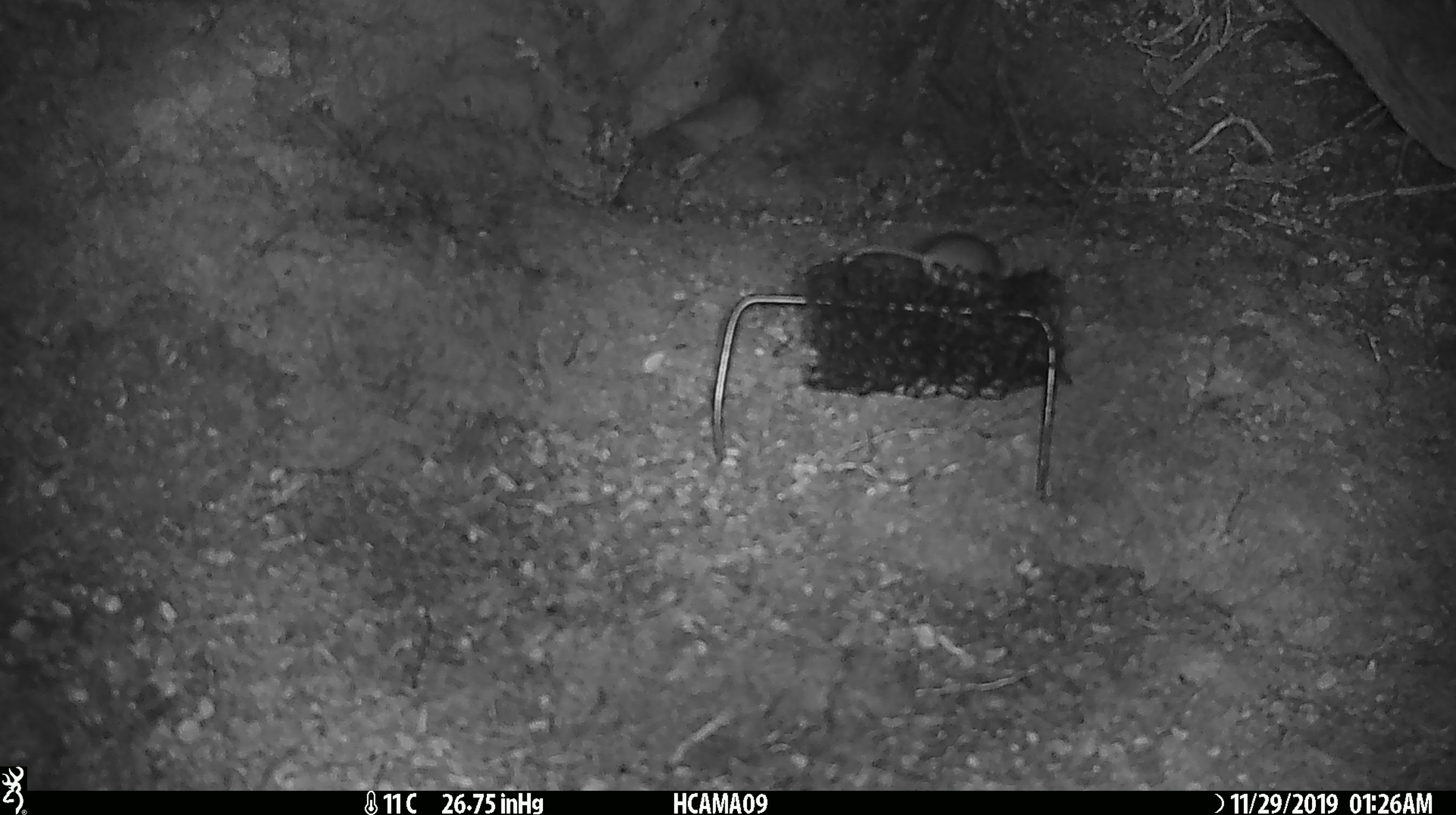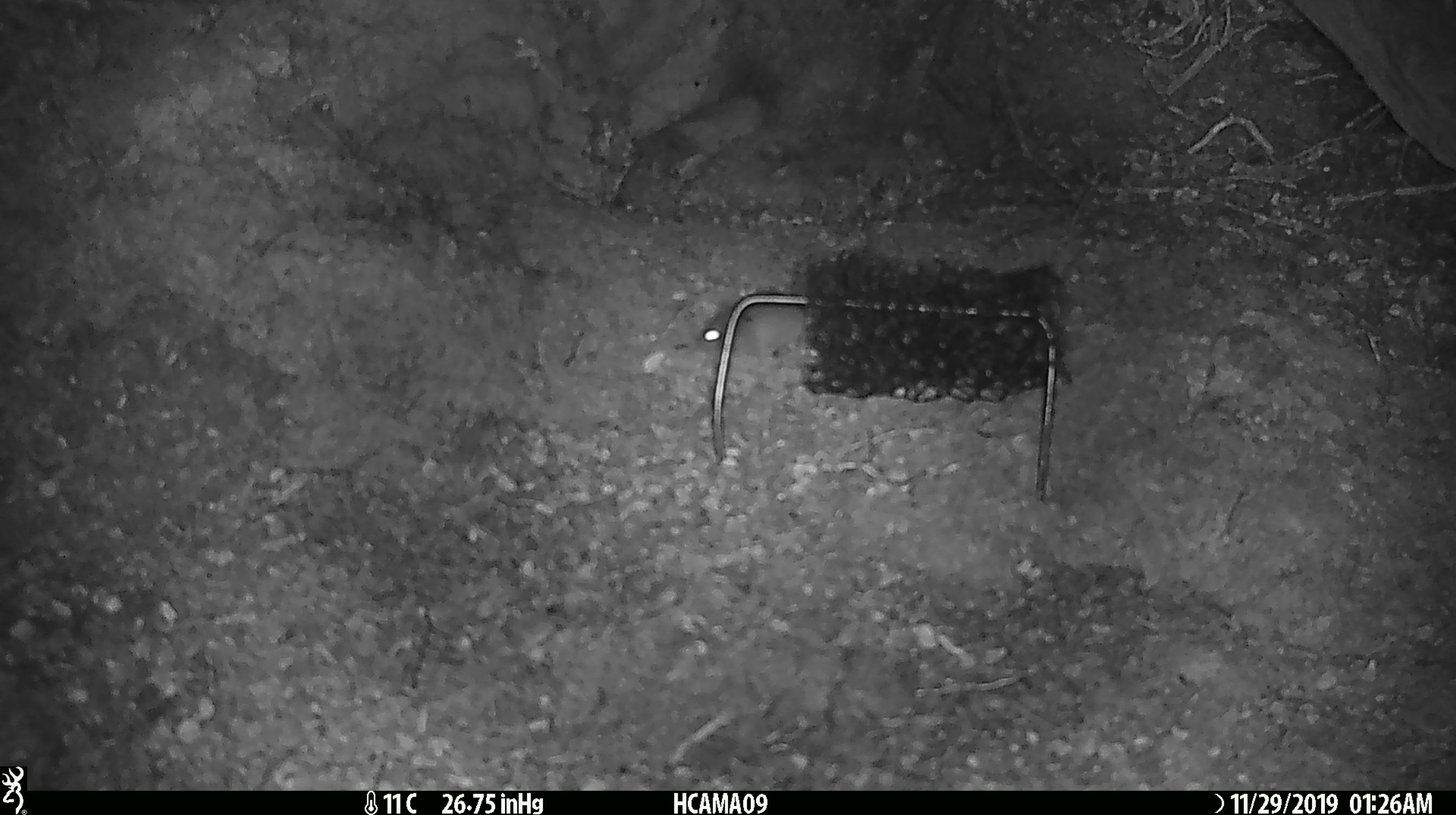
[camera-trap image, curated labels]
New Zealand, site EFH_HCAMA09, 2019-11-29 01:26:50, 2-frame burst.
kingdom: Animalia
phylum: Chordata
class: Mammalia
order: Rodentia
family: Muridae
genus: Mus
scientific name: Mus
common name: mouse